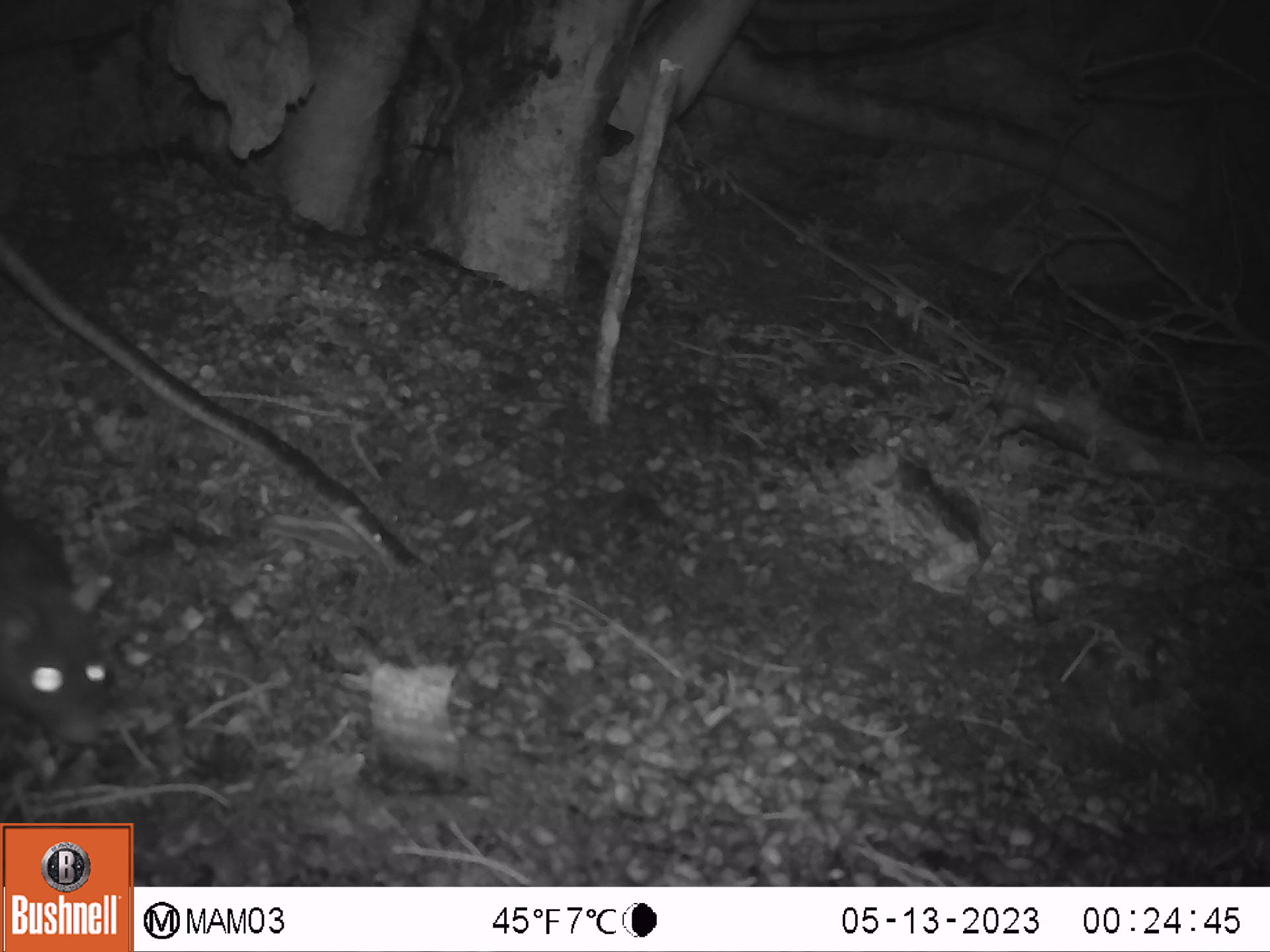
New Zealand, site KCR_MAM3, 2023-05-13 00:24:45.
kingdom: Animalia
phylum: Chordata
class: Mammalia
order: Rodentia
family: Muridae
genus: Rattus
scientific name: Rattus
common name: rat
Rat (Rattus).